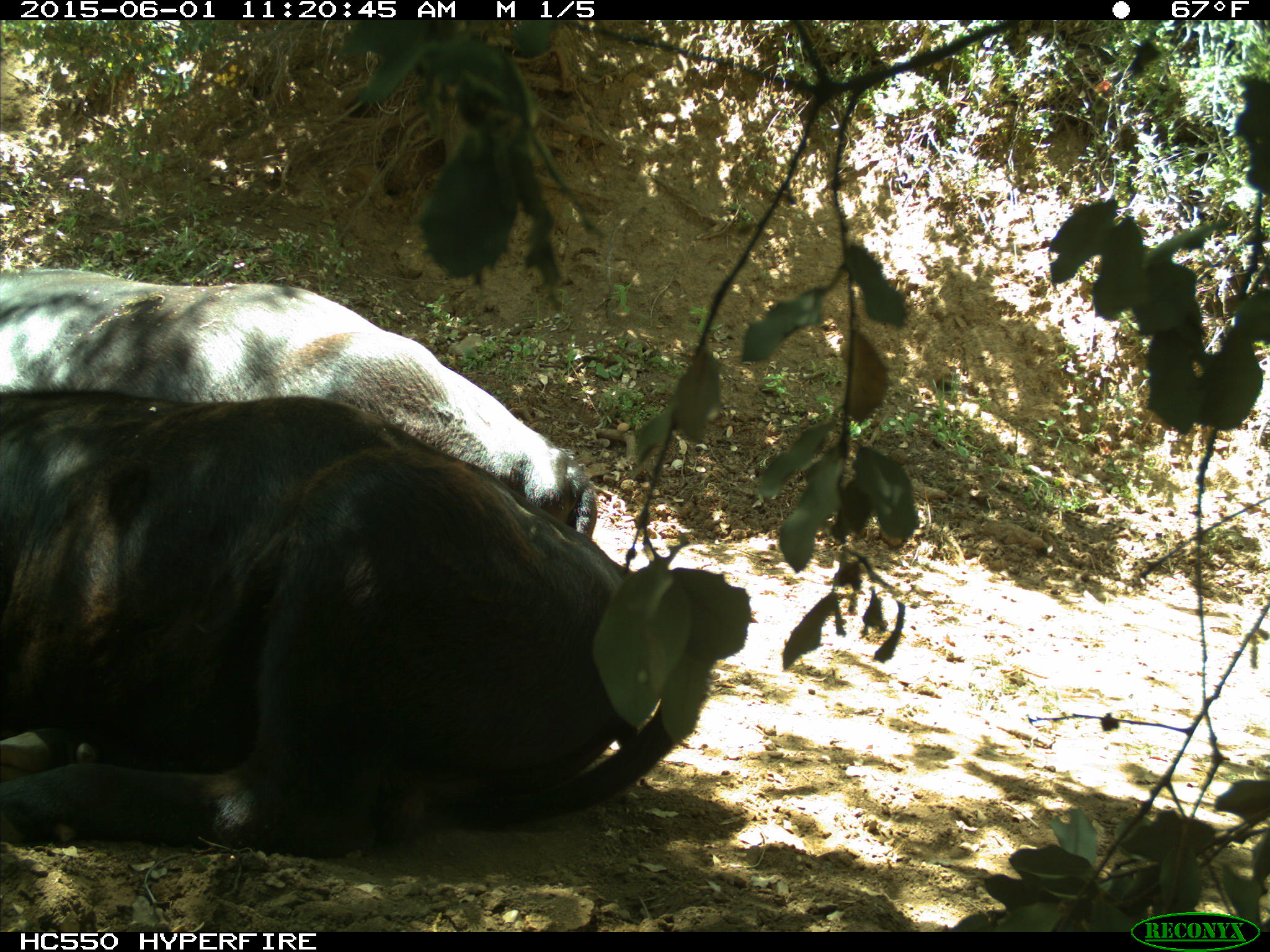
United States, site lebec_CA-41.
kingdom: Animalia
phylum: Chordata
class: Mammalia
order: Artiodactyla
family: Bovidae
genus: Bos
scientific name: Bos taurus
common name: domestic cow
Bos taurus (domestic cow).